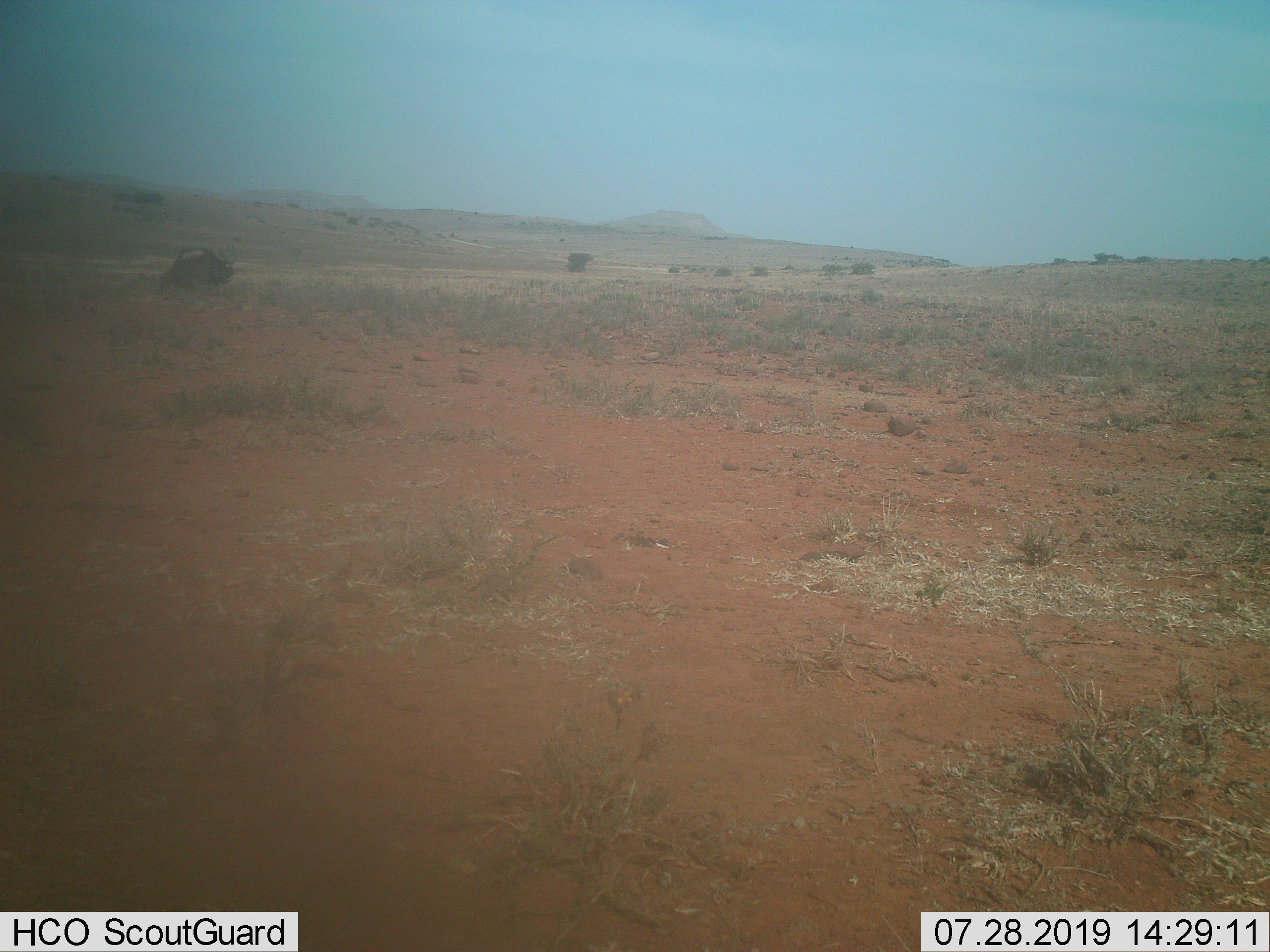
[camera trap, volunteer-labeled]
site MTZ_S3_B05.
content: unidentified animal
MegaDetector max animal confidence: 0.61